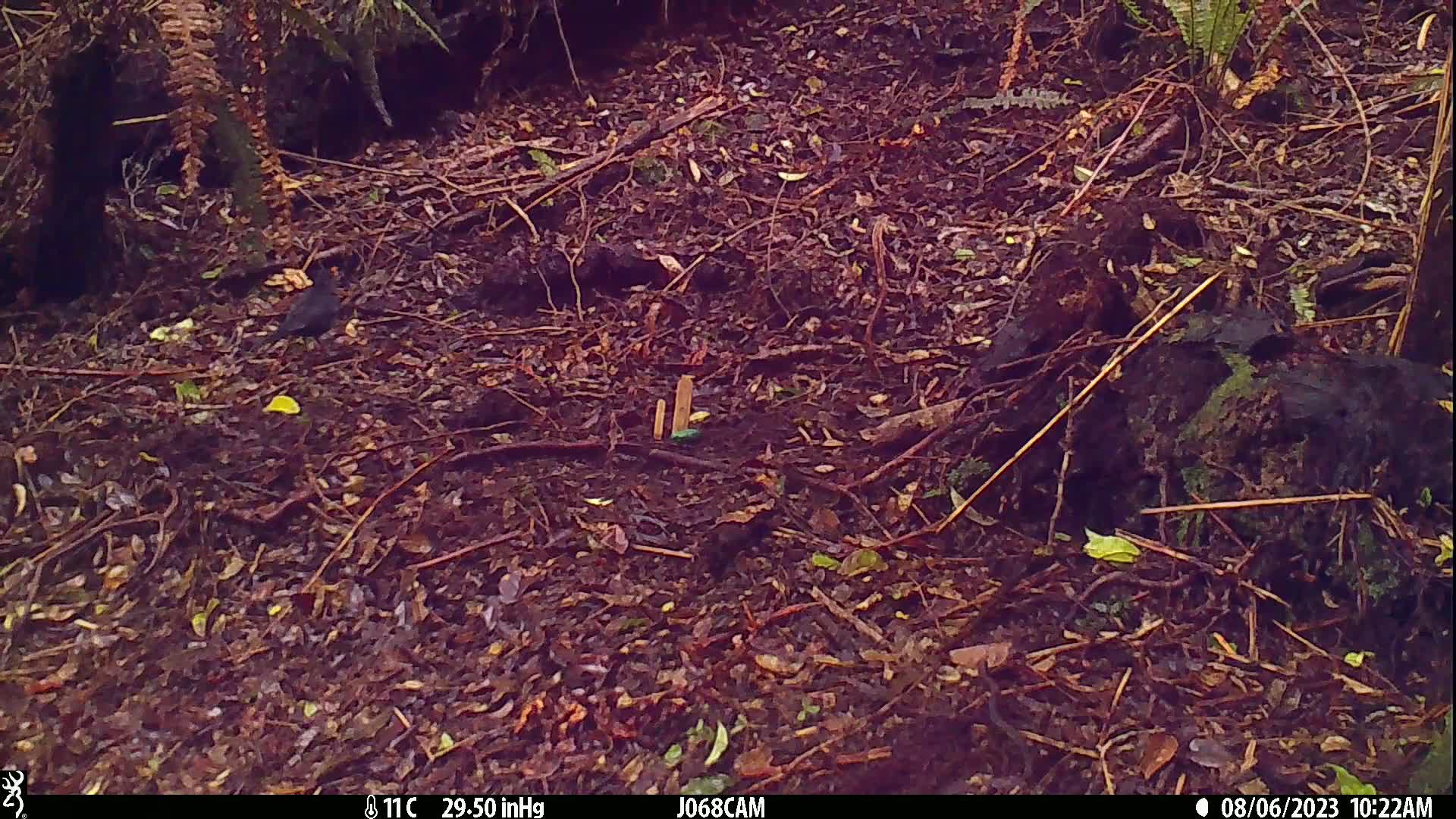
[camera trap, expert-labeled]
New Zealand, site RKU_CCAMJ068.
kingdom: Animalia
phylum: Chordata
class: Aves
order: Passeriformes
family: Turdidae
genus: Turdus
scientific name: Turdus merula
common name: eurasian blackbird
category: blackbird